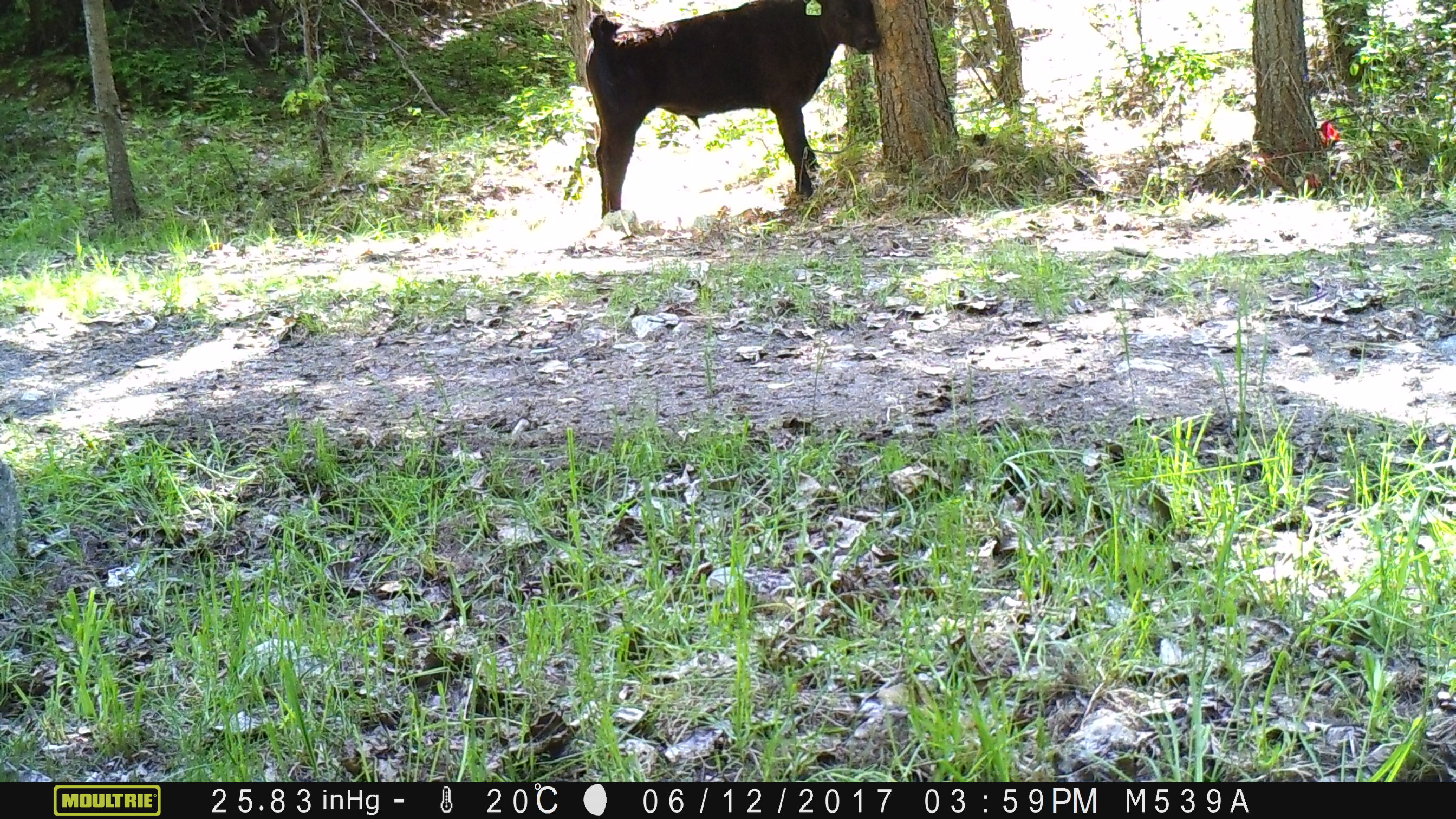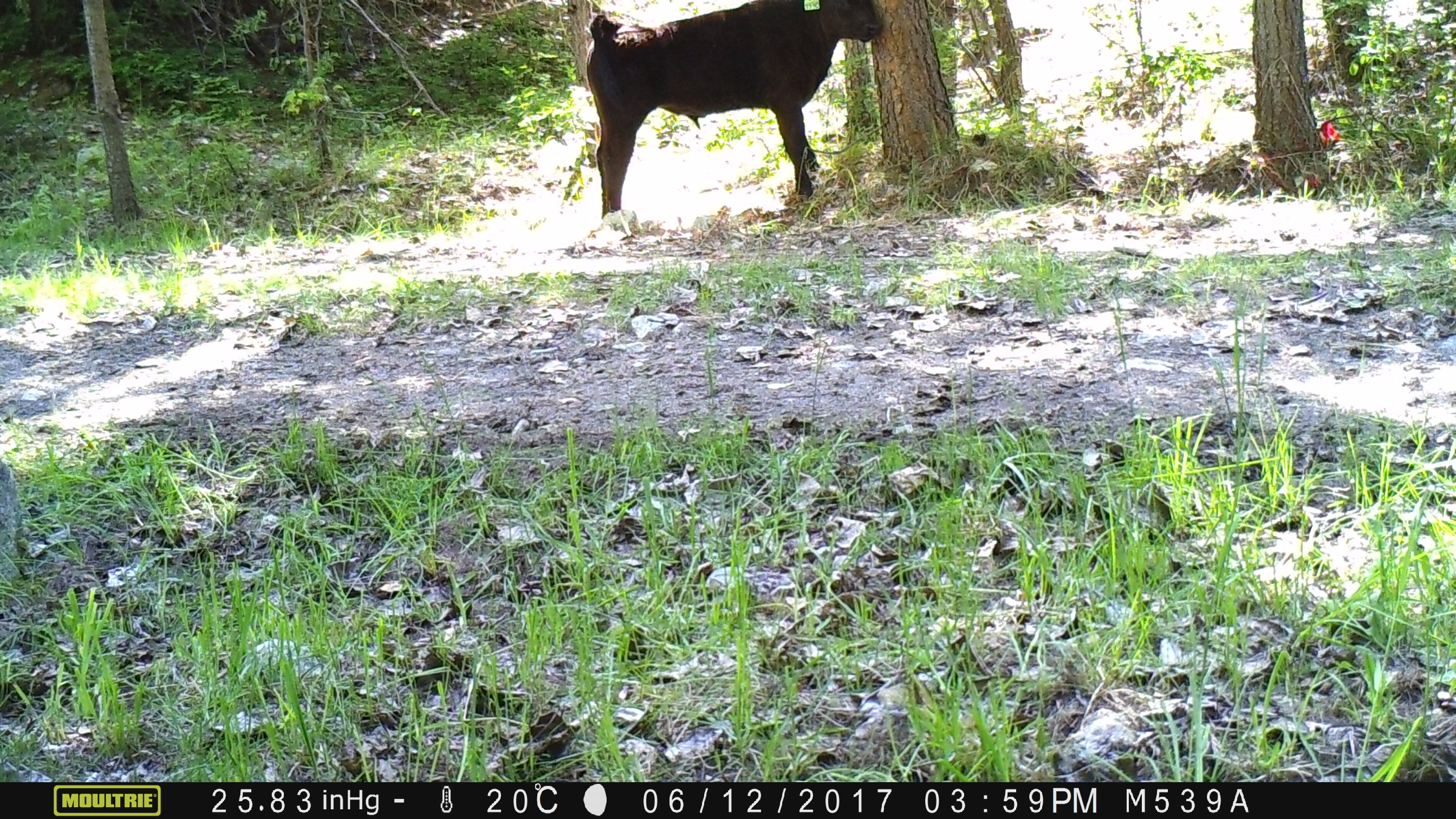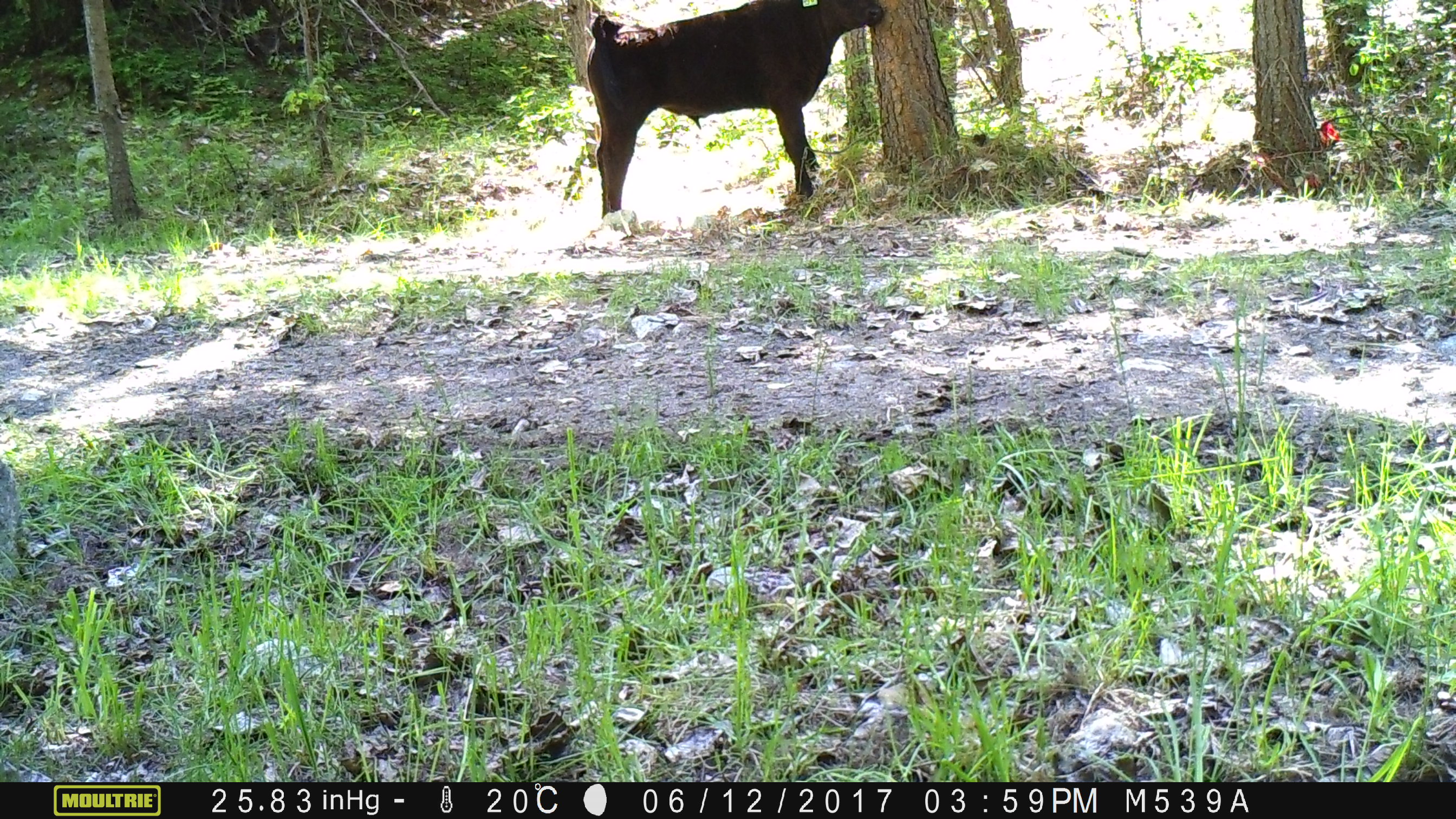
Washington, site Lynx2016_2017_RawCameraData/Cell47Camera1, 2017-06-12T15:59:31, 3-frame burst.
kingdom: Animalia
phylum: Chordata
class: Mammalia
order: Artiodactyla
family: Bovidae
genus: Bos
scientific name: Bos taurus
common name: domestic cattle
Domestic cattle (Bos taurus). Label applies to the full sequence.